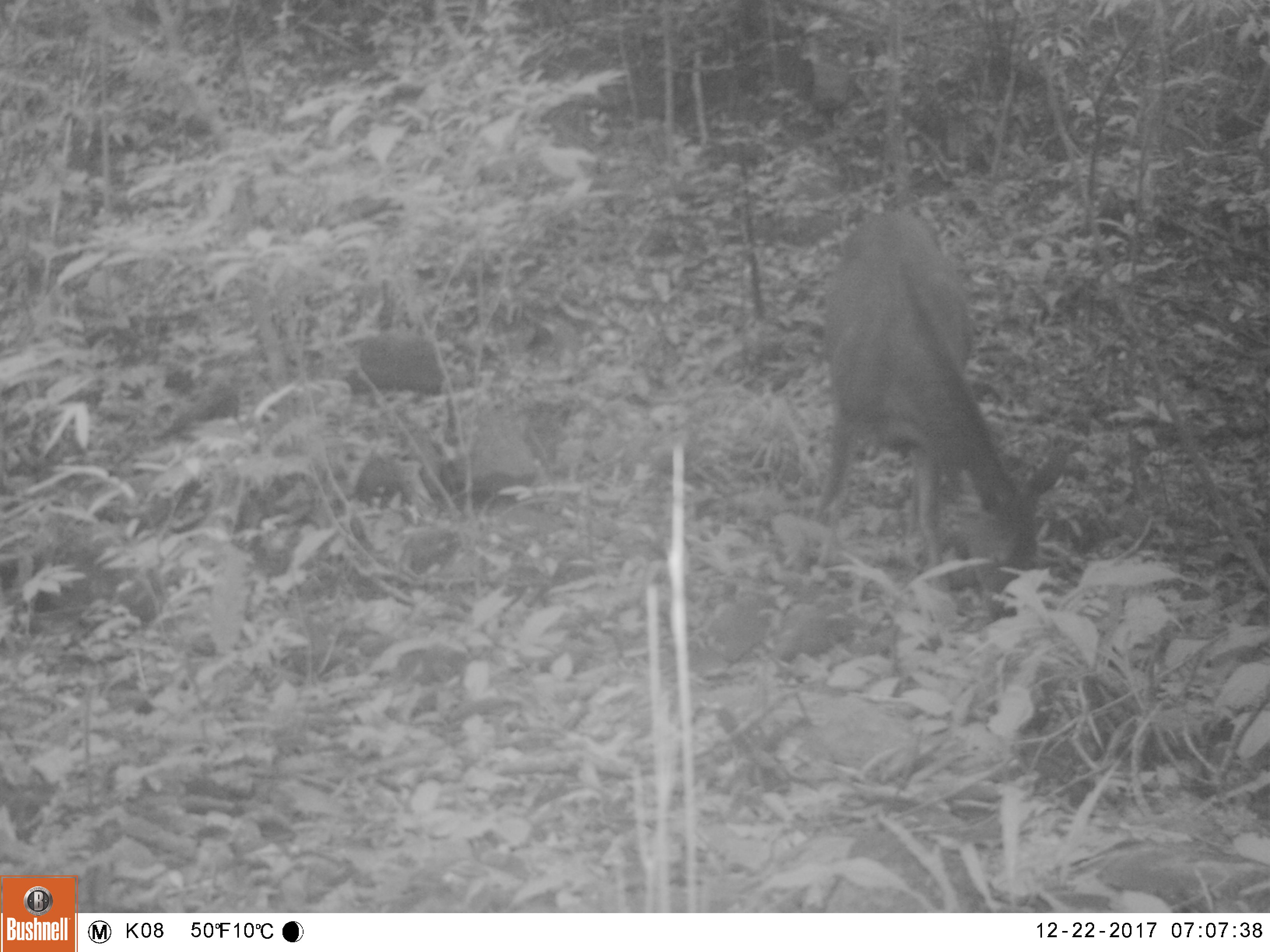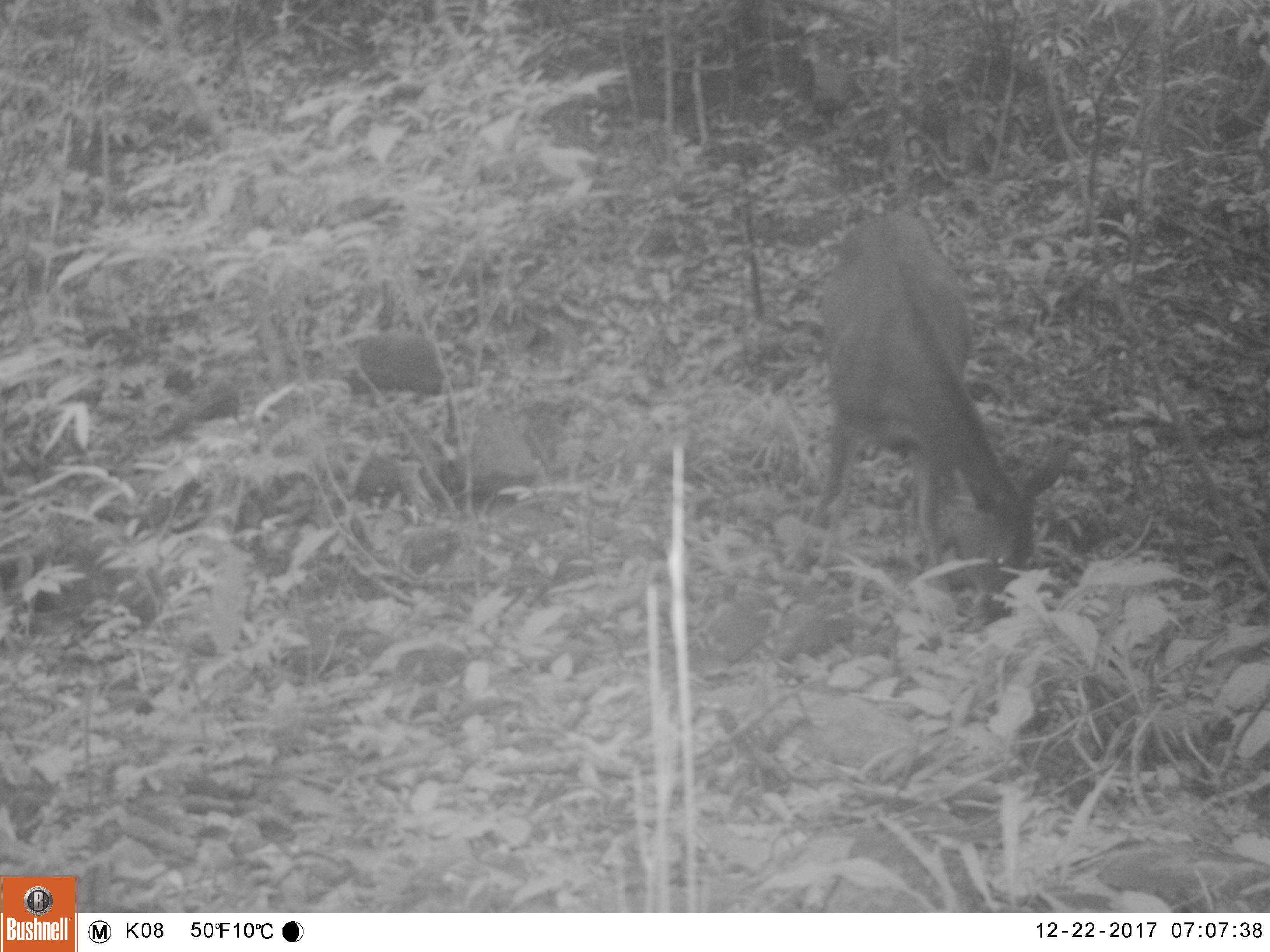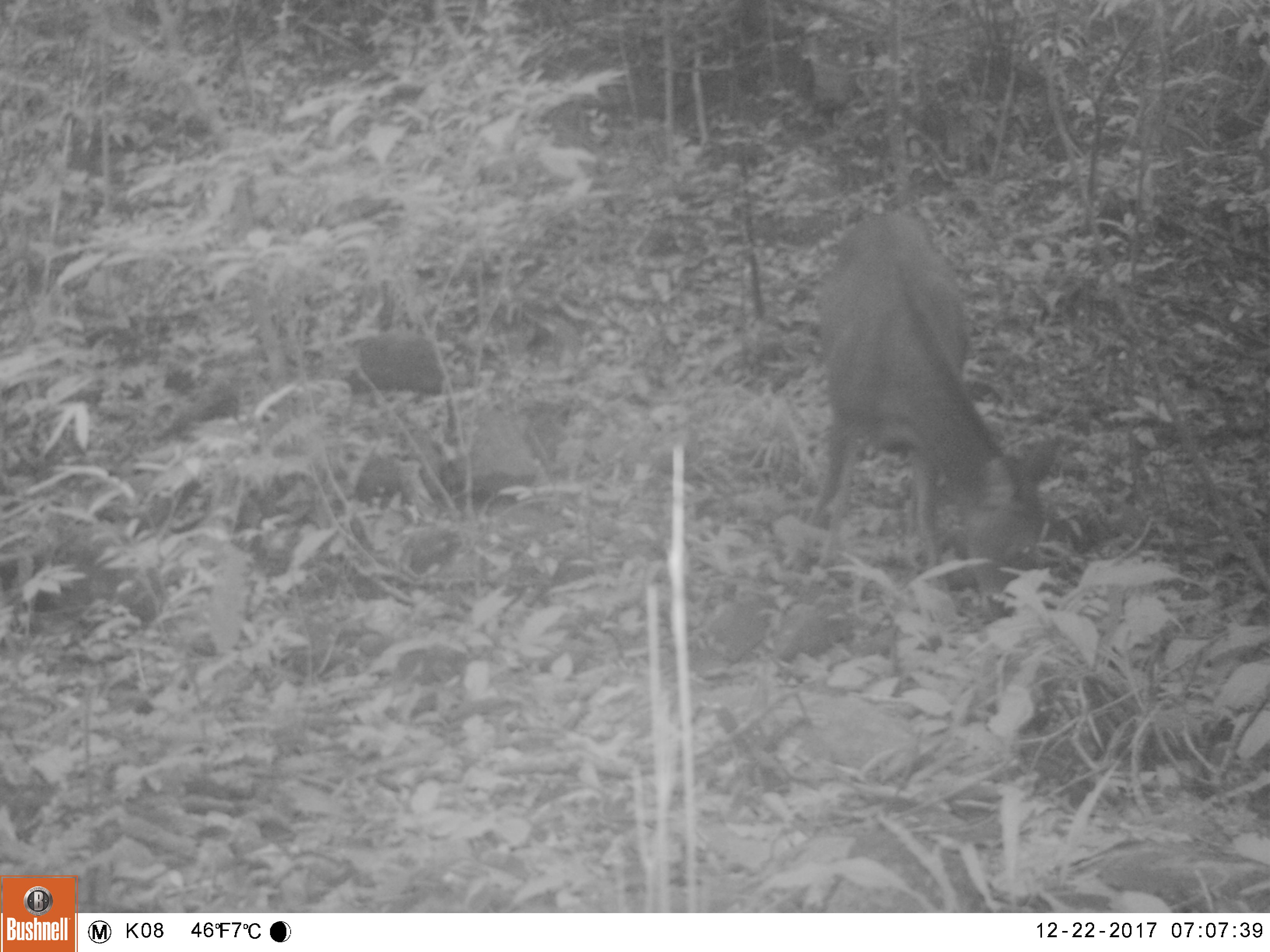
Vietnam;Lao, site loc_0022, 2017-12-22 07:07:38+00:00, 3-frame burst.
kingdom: Animalia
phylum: Chordata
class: Mammalia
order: Artiodactyla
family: Cervidae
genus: Rusa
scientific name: Rusa unicolor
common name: sambar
Sambar (Rusa unicolor). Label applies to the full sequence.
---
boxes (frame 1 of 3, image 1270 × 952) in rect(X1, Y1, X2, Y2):
sambar: rect(793, 207, 1070, 626)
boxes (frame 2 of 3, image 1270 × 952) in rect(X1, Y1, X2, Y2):
sambar: rect(800, 212, 1069, 627)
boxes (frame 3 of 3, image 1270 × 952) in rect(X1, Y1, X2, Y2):
sambar: rect(788, 211, 1062, 627)